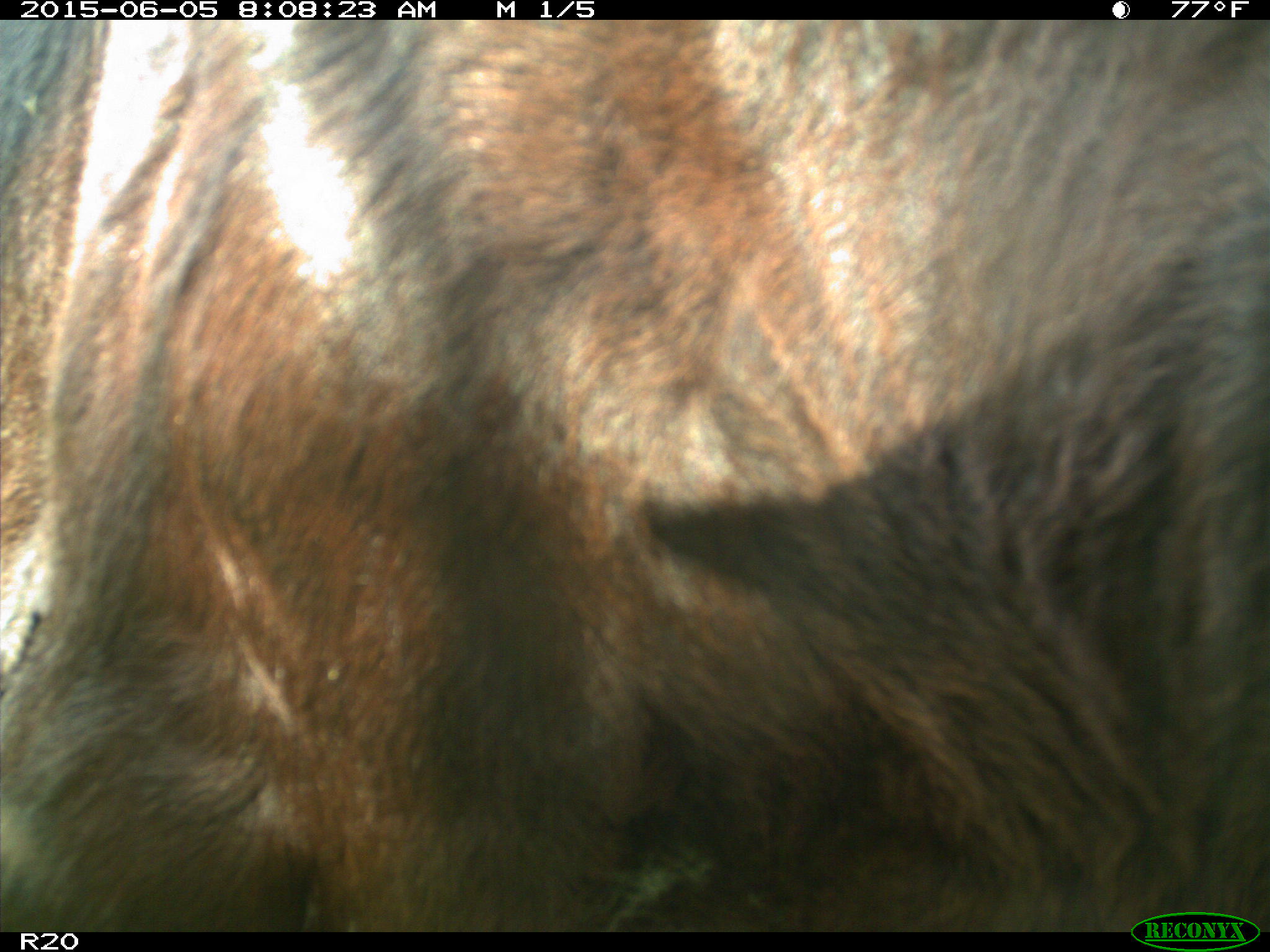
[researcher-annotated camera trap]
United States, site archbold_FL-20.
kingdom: Animalia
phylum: Chordata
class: Mammalia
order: Artiodactyla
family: Bovidae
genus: Bos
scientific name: Bos taurus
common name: domestic cow